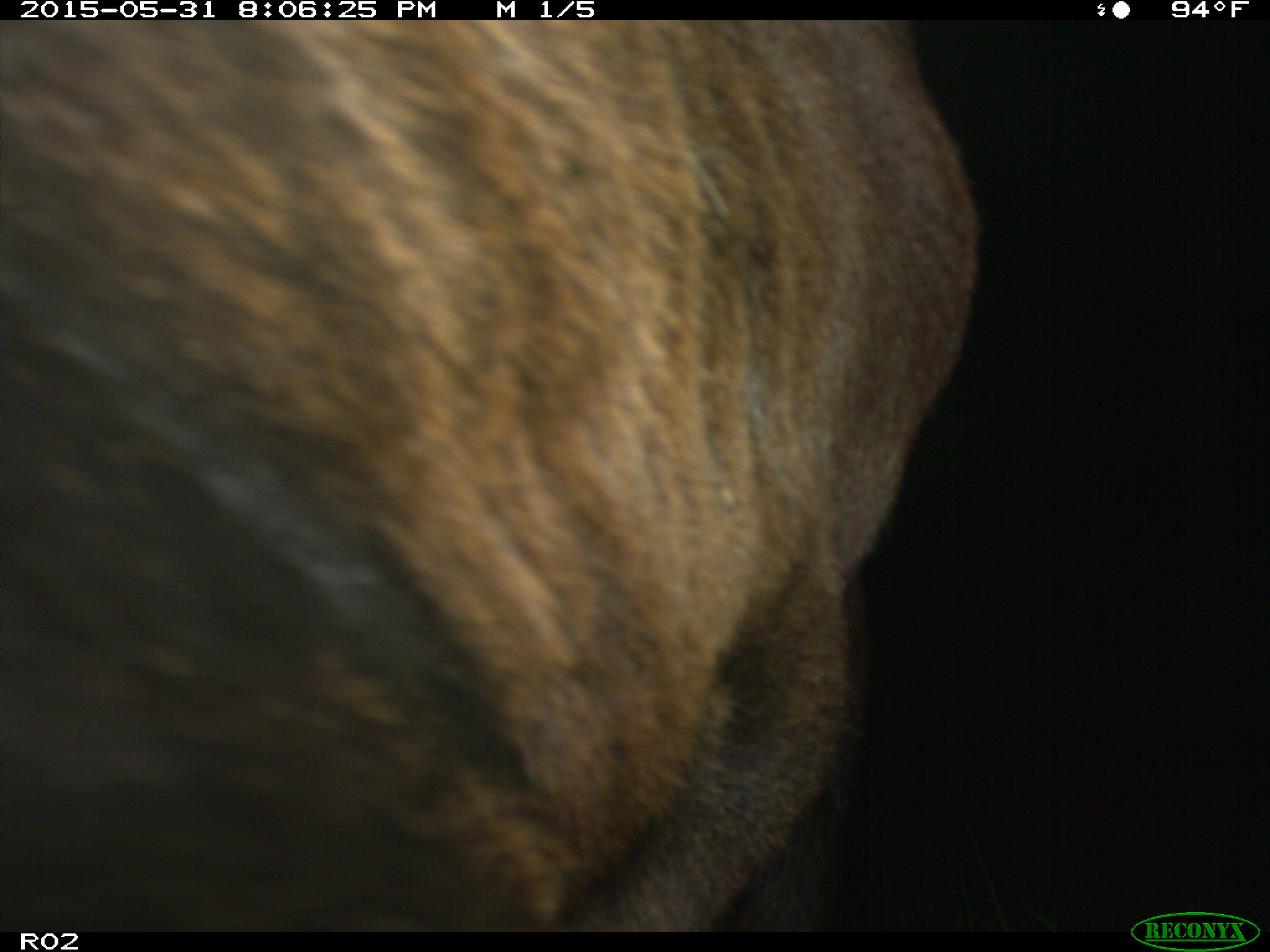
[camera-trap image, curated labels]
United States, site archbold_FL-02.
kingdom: Animalia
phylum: Chordata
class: Mammalia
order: Artiodactyla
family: Bovidae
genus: Bos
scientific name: Bos taurus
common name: domestic cow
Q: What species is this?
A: Bos taurus (domestic cow).